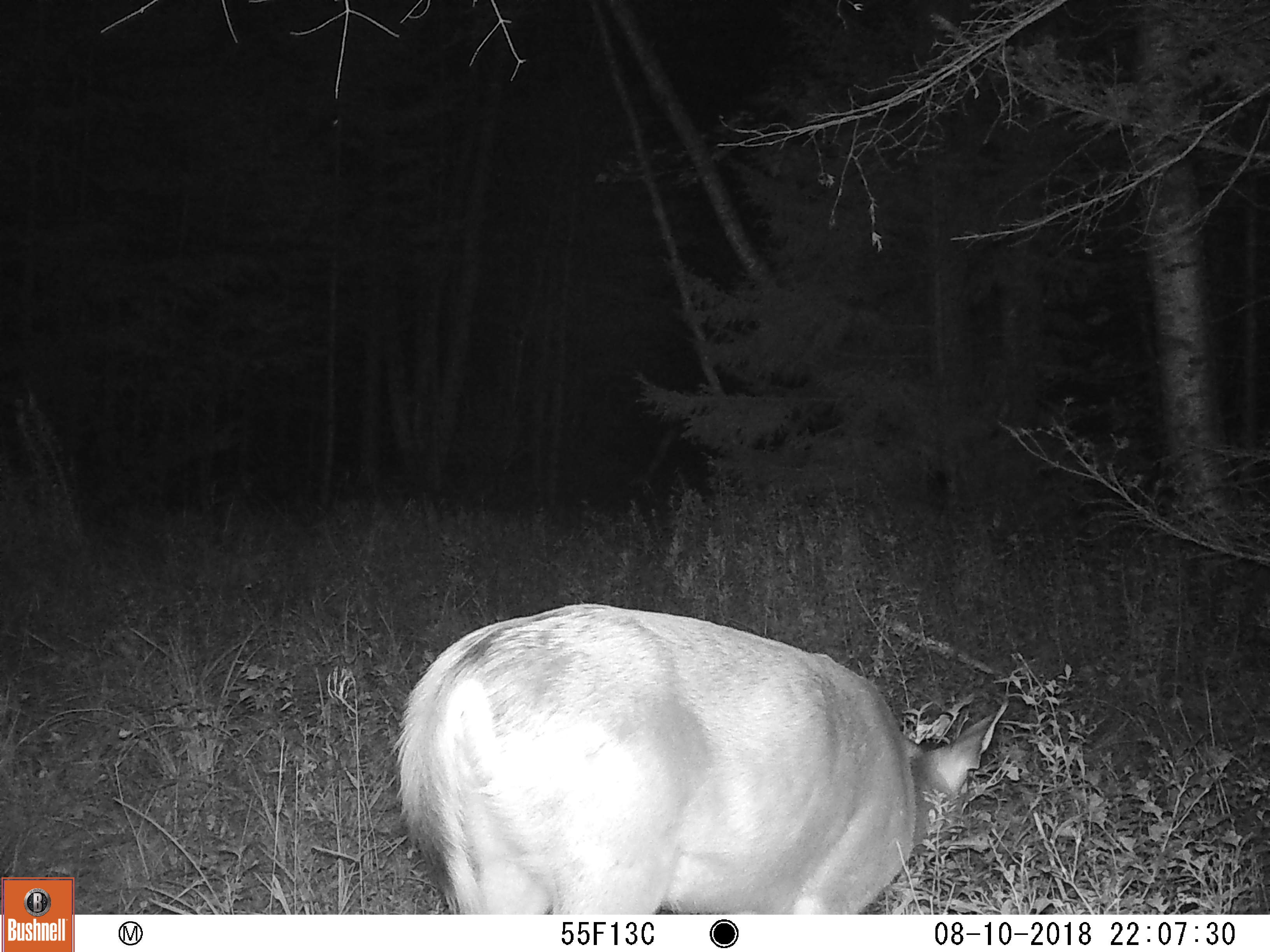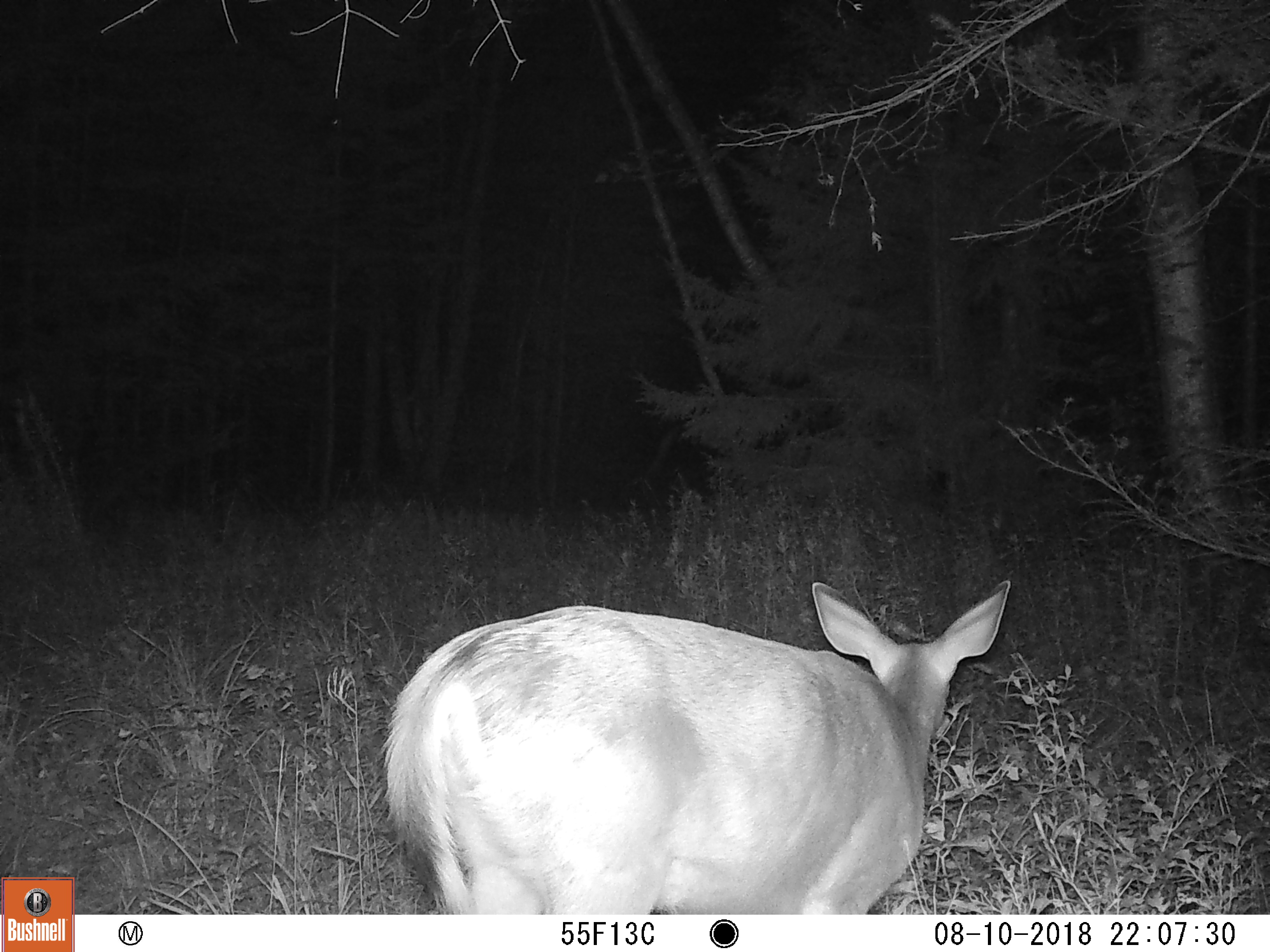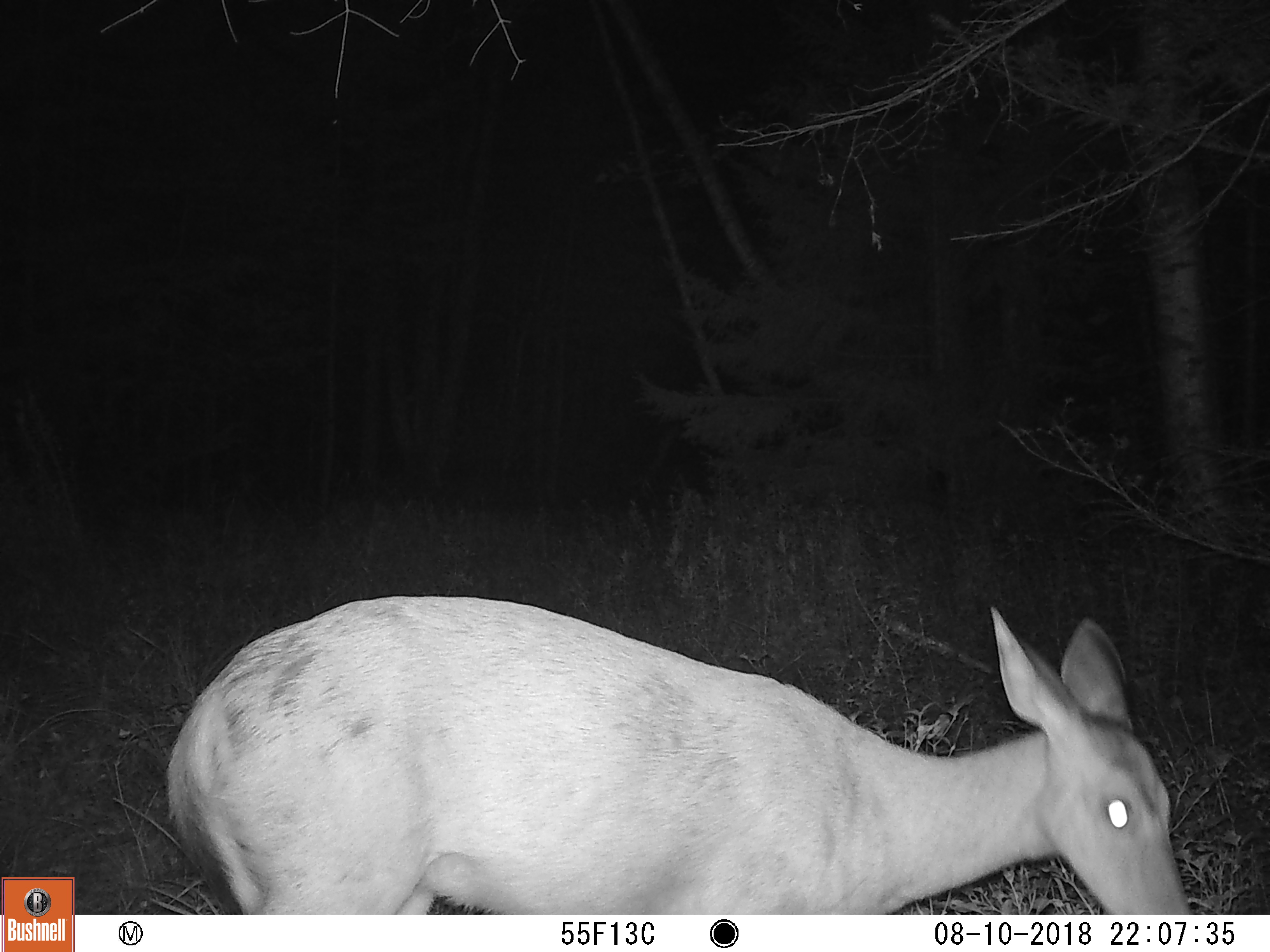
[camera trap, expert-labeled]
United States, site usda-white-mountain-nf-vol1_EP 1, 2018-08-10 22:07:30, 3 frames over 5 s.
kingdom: Animalia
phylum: Chordata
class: Mammalia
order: Artiodactyla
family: Cervidae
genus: Odocoileus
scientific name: Odocoileus virginianus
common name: white-tailed deer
White-tailed deer (Odocoileus virginianus).